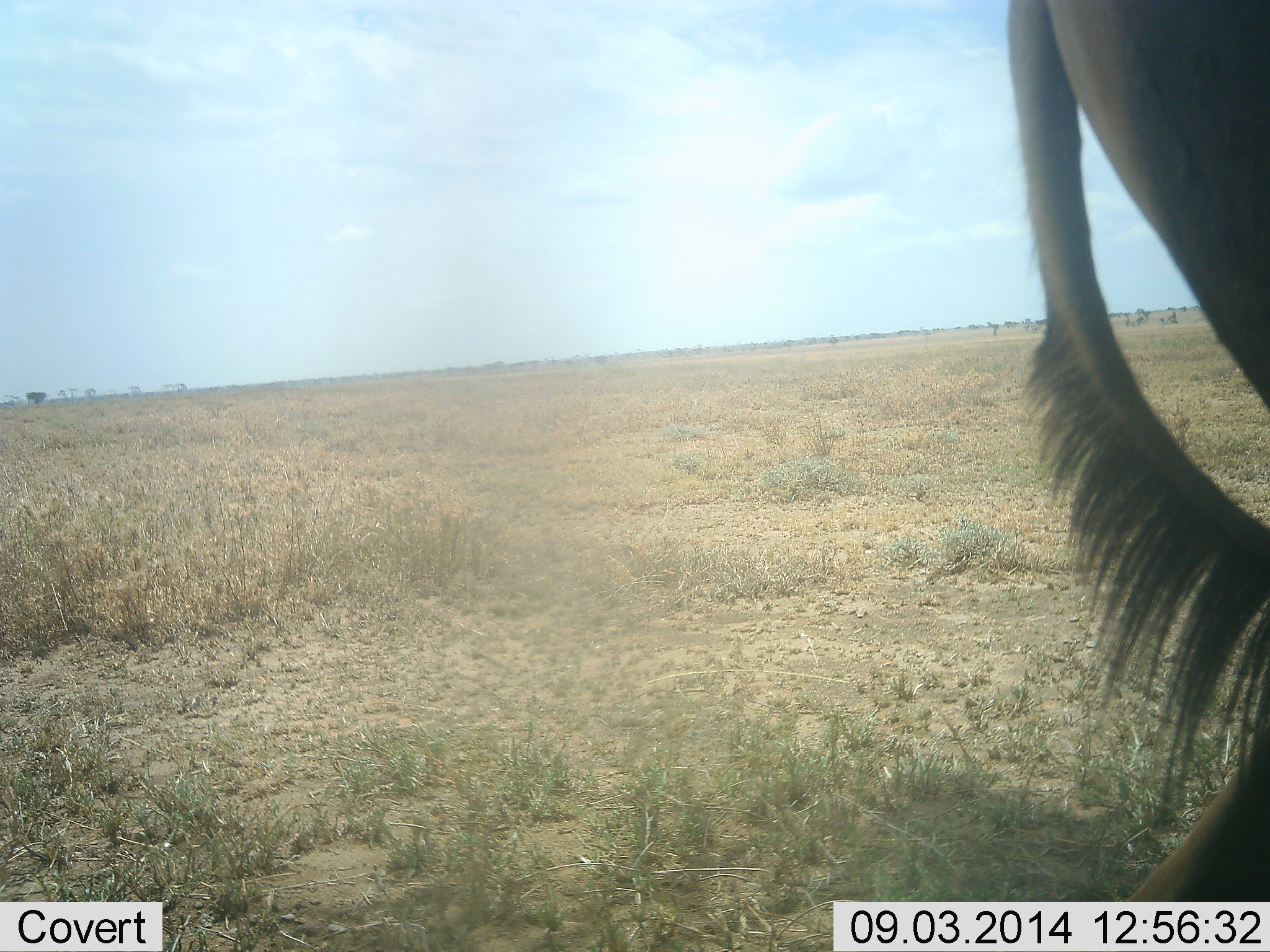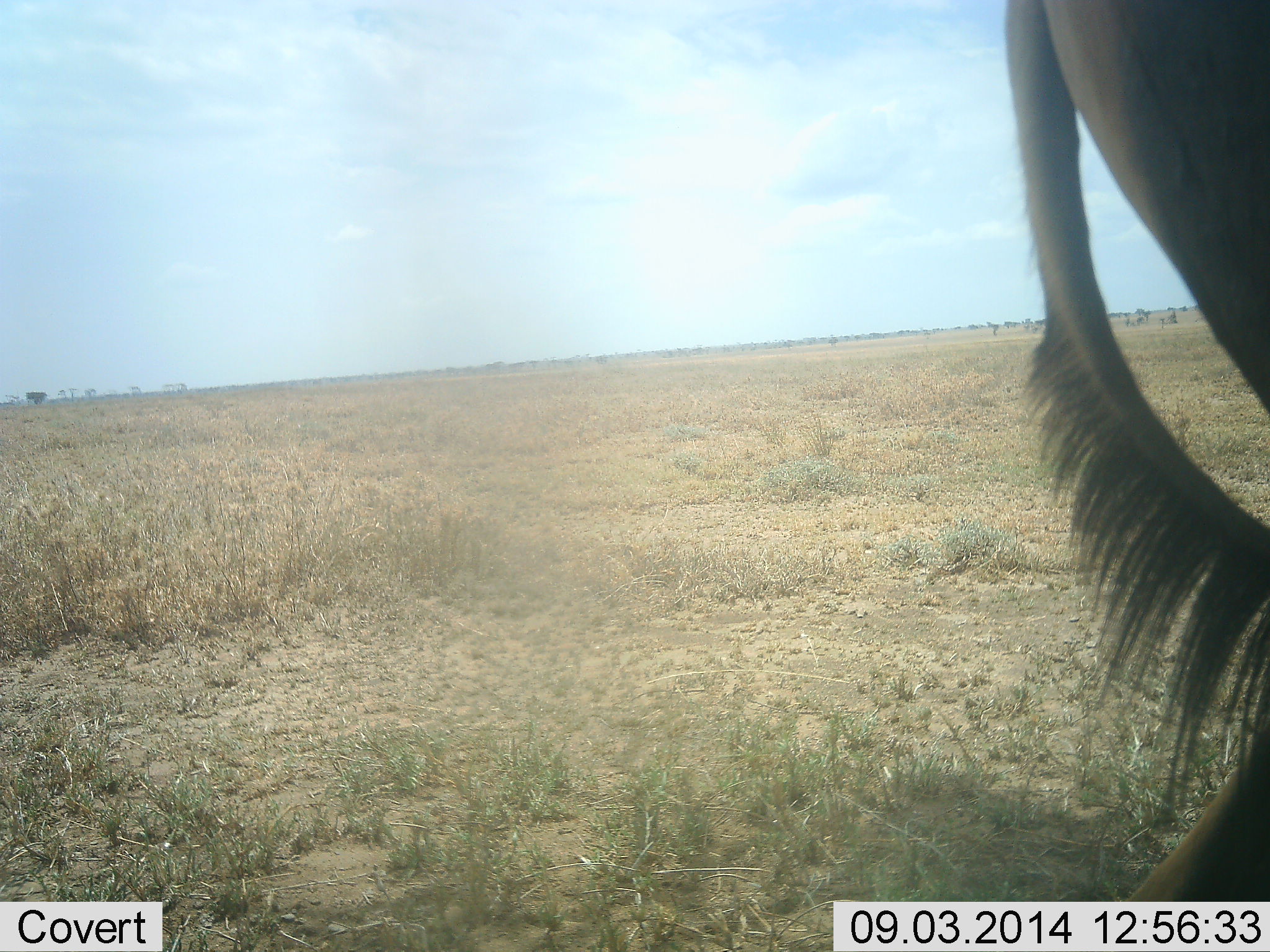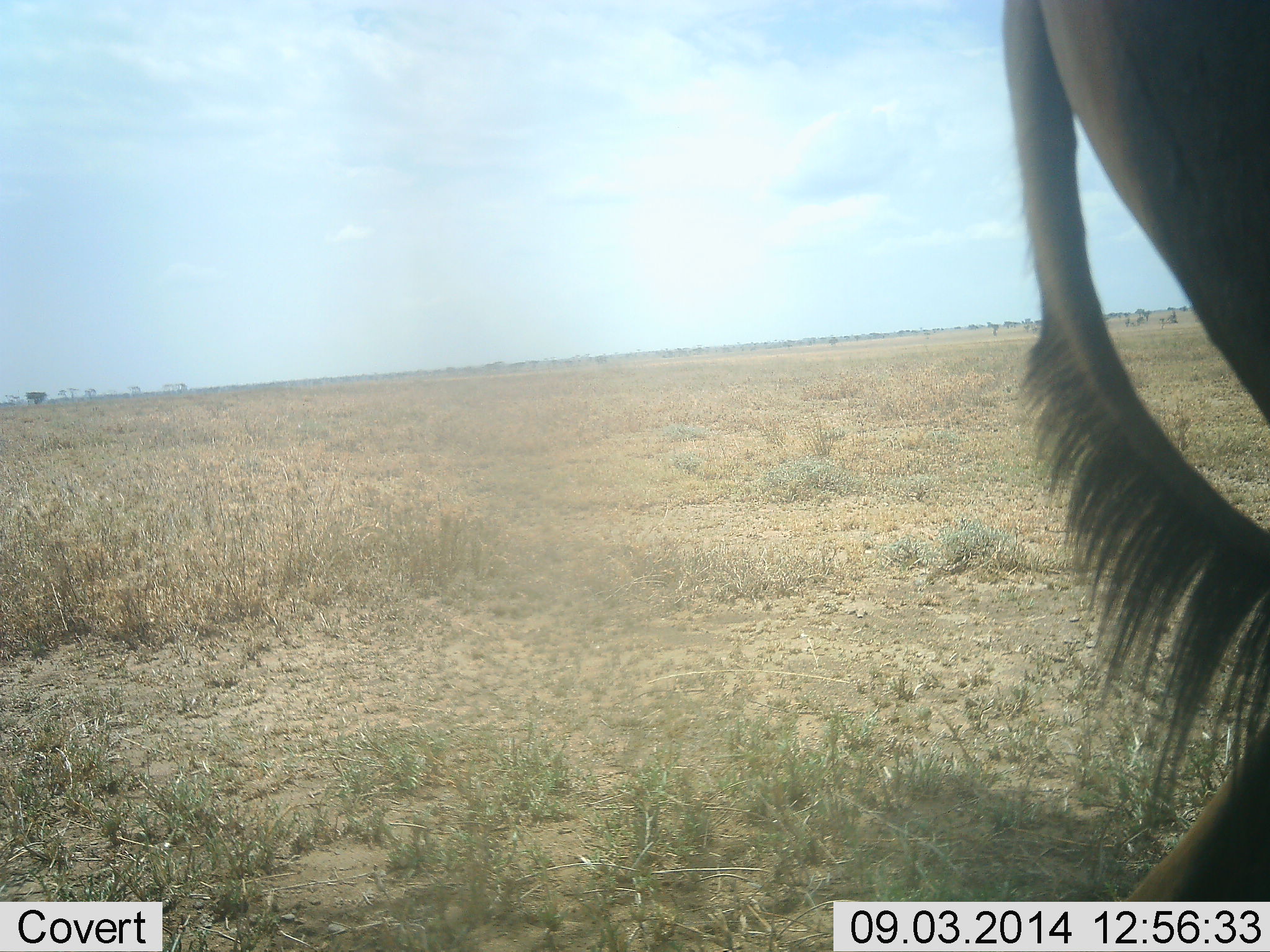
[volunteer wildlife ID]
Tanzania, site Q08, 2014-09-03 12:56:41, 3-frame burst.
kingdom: Animalia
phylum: Chordata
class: Mammalia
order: Artiodactyla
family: Bovidae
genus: Connochaetes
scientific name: Connochaetes taurinus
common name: blue wildebeest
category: wildebeest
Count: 1.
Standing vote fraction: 70%.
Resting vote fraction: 0%.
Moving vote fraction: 20%.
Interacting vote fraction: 0%.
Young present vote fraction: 0%.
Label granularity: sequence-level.